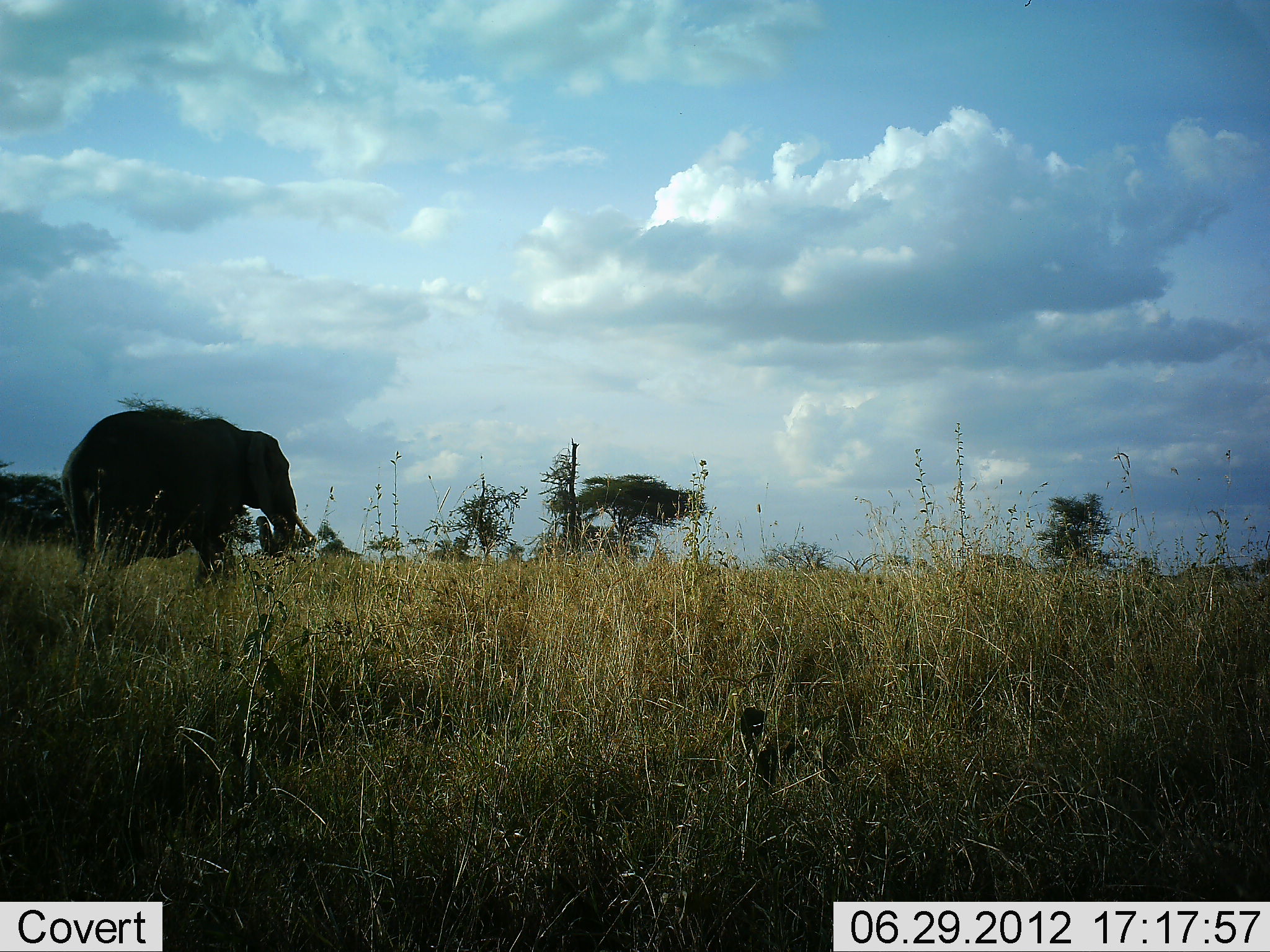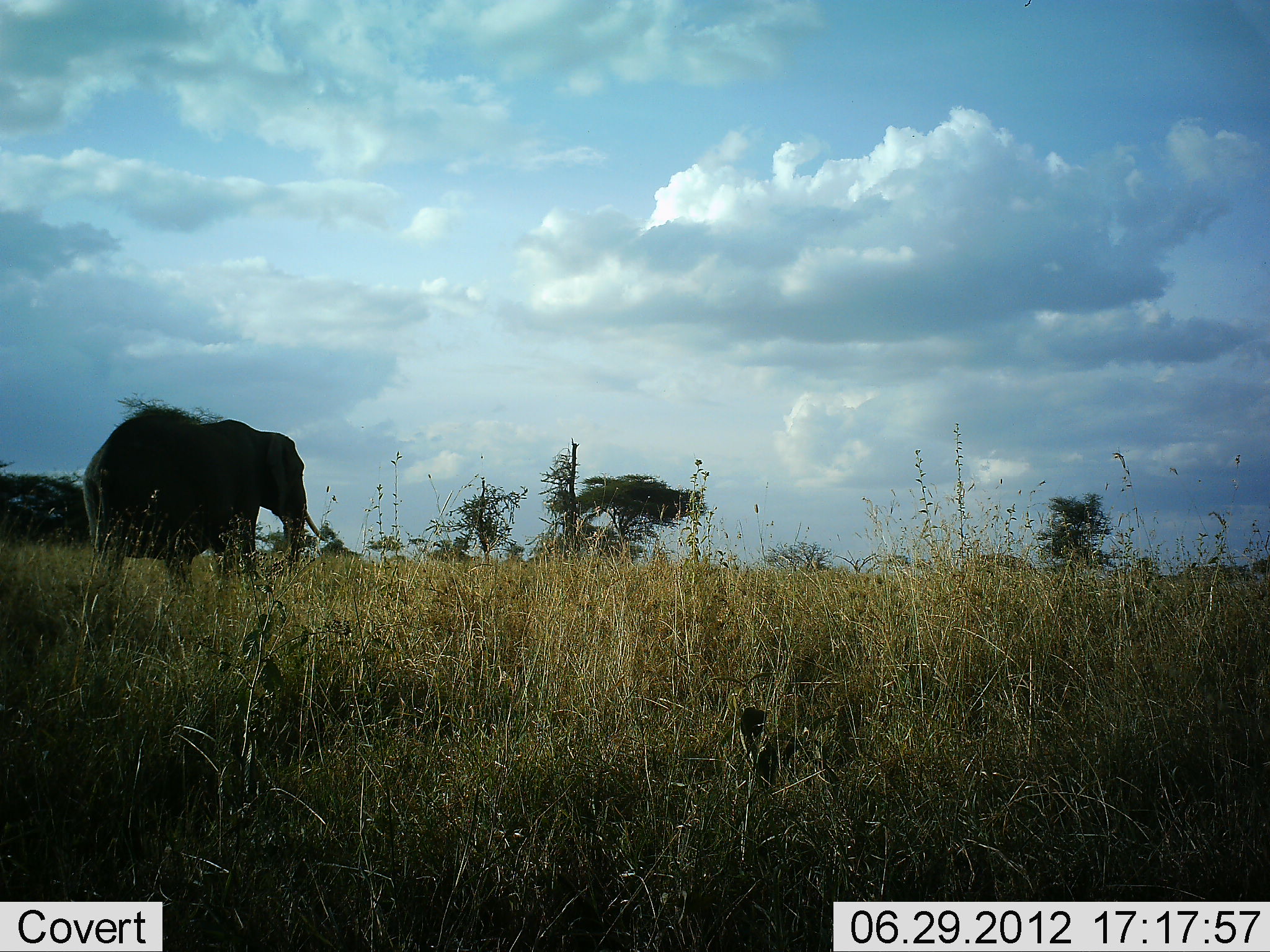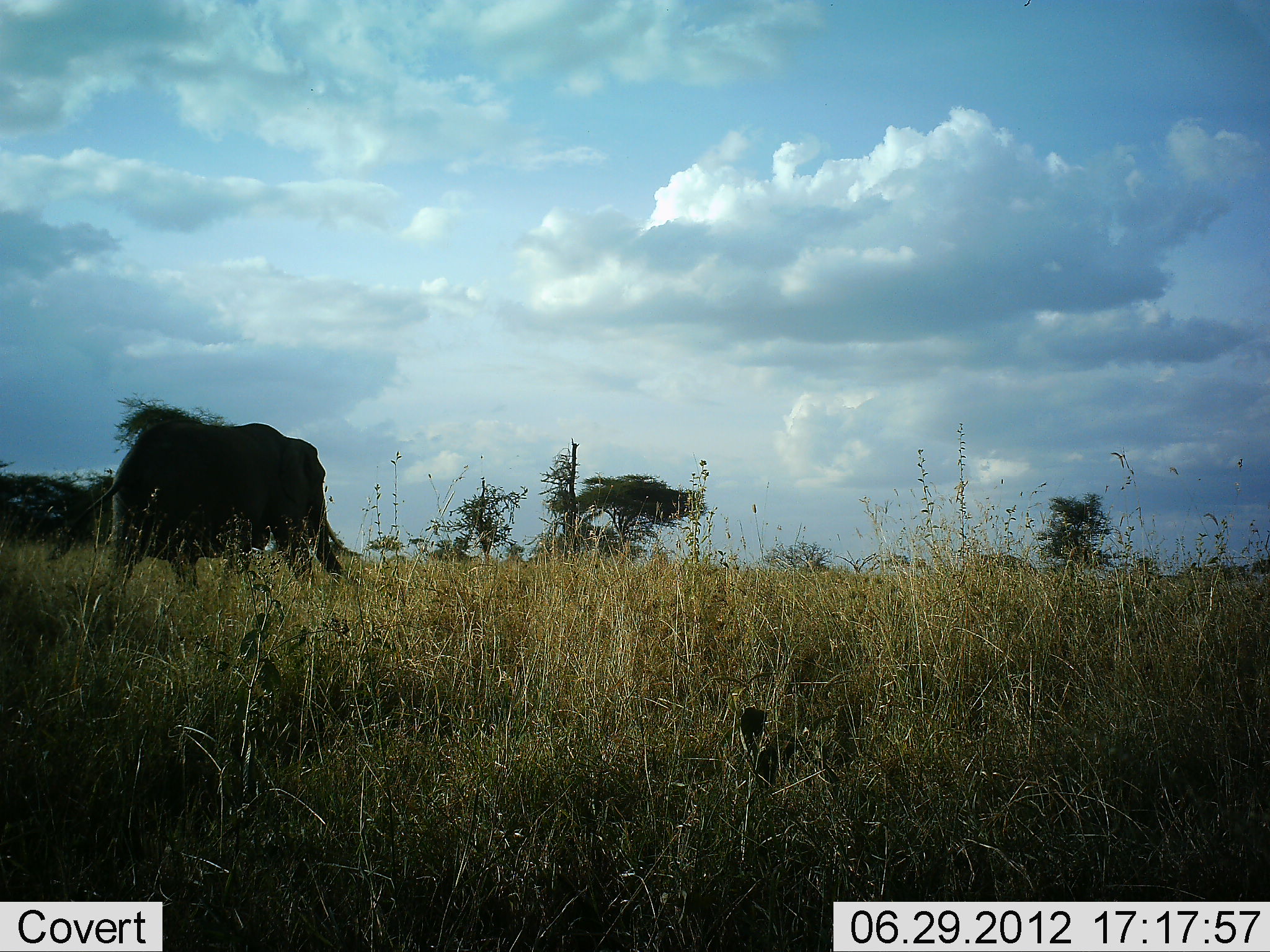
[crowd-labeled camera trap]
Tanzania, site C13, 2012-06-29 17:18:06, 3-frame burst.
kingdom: Animalia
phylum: Chordata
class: Mammalia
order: Proboscidea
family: Elephantidae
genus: Loxodonta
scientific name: Loxodonta africana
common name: african bush elephant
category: elephant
Elephant (african bush elephant) (Loxodonta africana), count 1. Behavior (volunteer vote fractions): standing 10%, resting 0%, moving 100%, interacting 0%. Young present (vote fraction): 0%. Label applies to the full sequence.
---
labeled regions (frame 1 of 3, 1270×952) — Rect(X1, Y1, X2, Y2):
animal: Rect(61, 411, 295, 598)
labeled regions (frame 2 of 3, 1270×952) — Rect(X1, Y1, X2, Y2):
animal: Rect(83, 410, 326, 593)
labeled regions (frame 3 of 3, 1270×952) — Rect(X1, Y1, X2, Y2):
animal: Rect(47, 422, 345, 596)